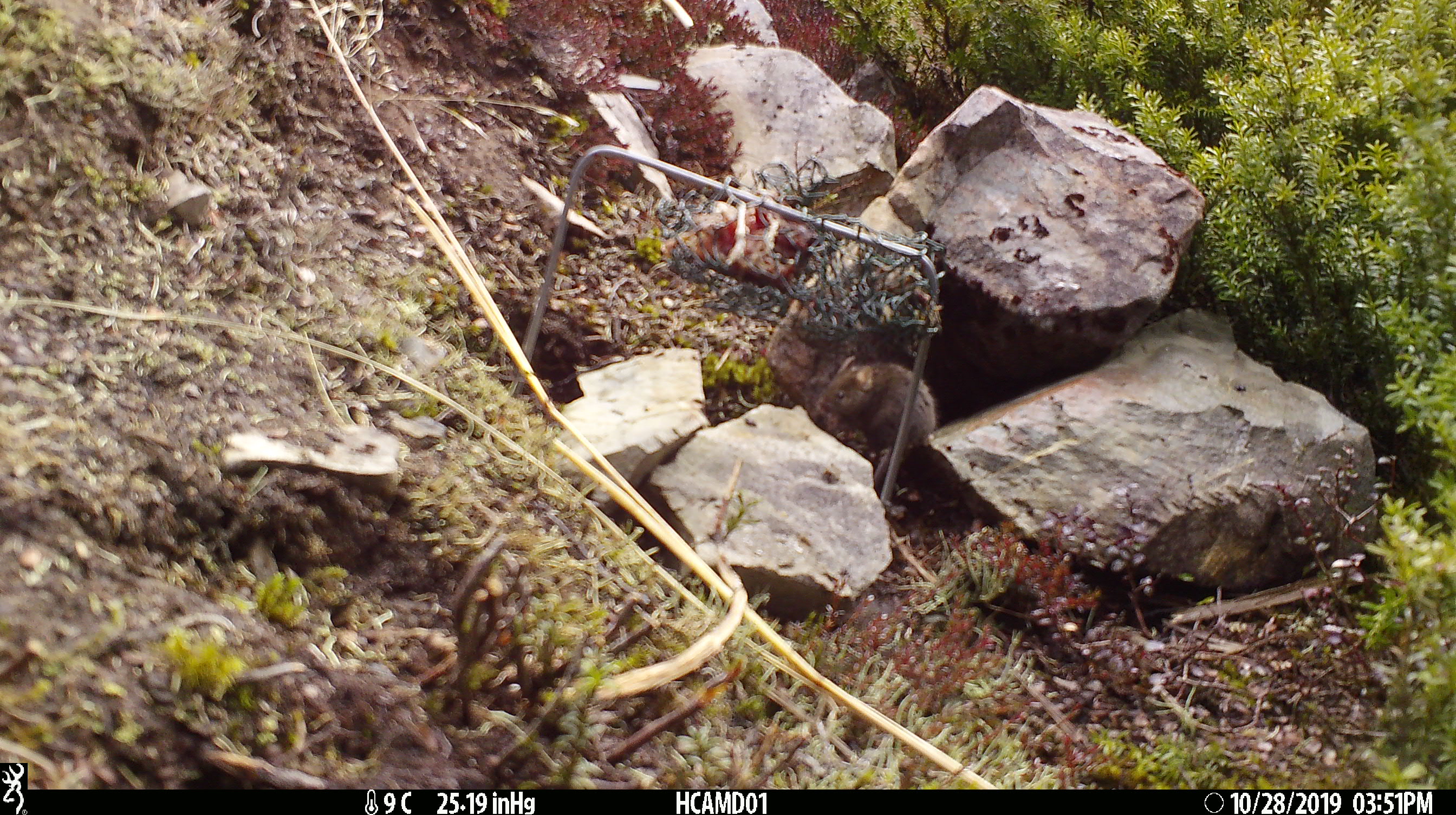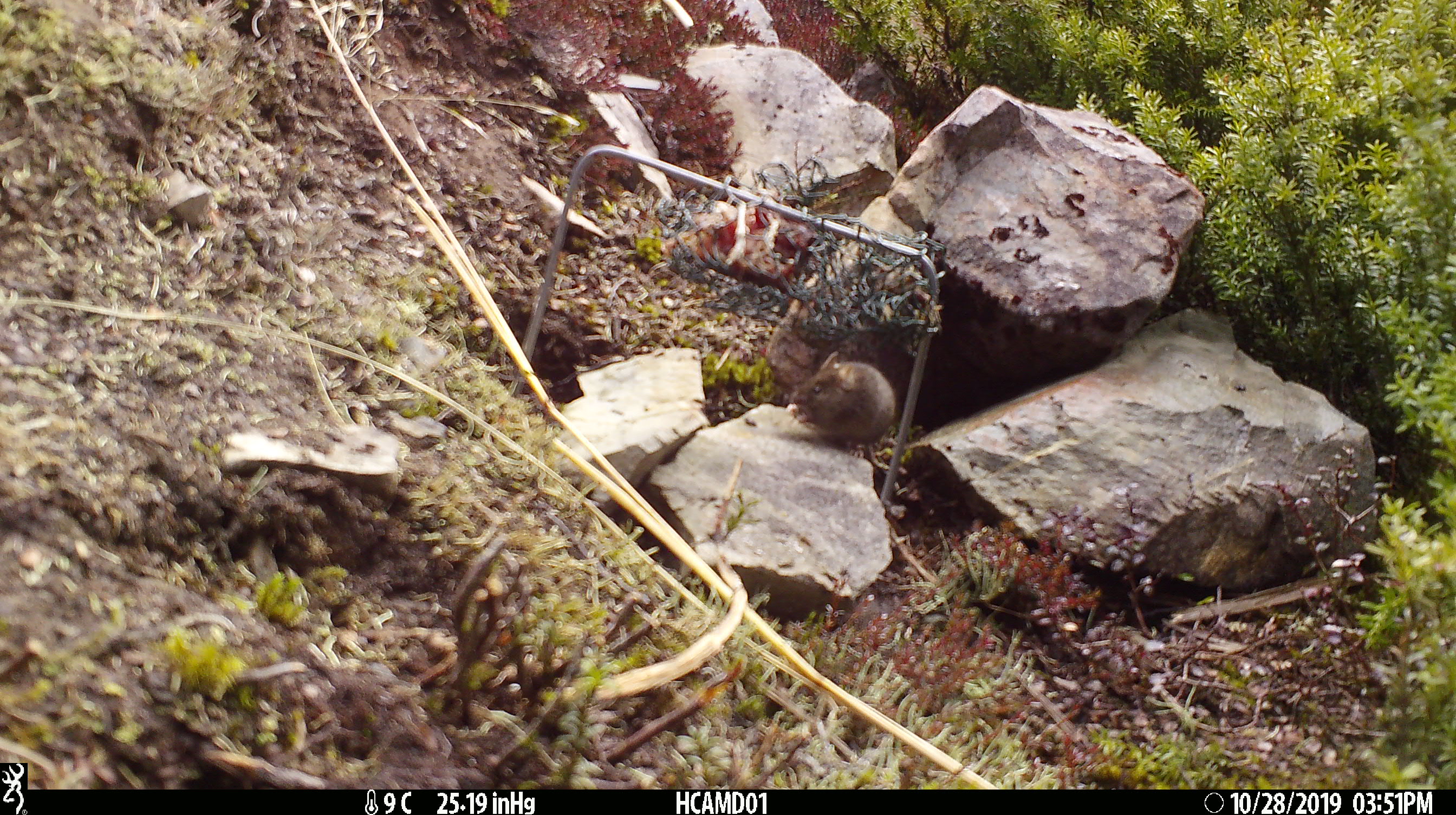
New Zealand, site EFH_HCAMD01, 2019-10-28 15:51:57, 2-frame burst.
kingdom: Animalia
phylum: Chordata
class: Mammalia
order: Rodentia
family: Muridae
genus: Mus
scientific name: Mus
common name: mouse